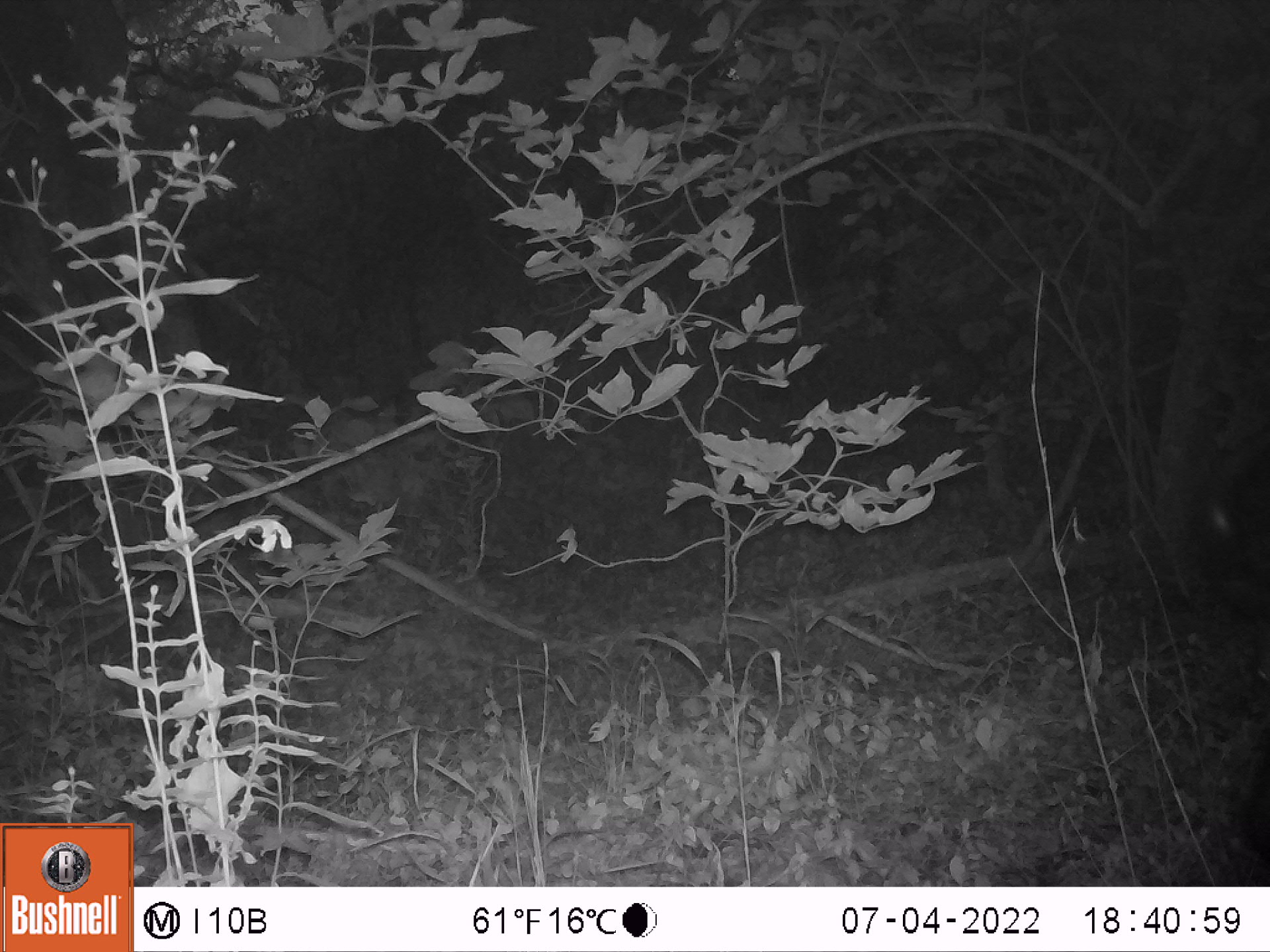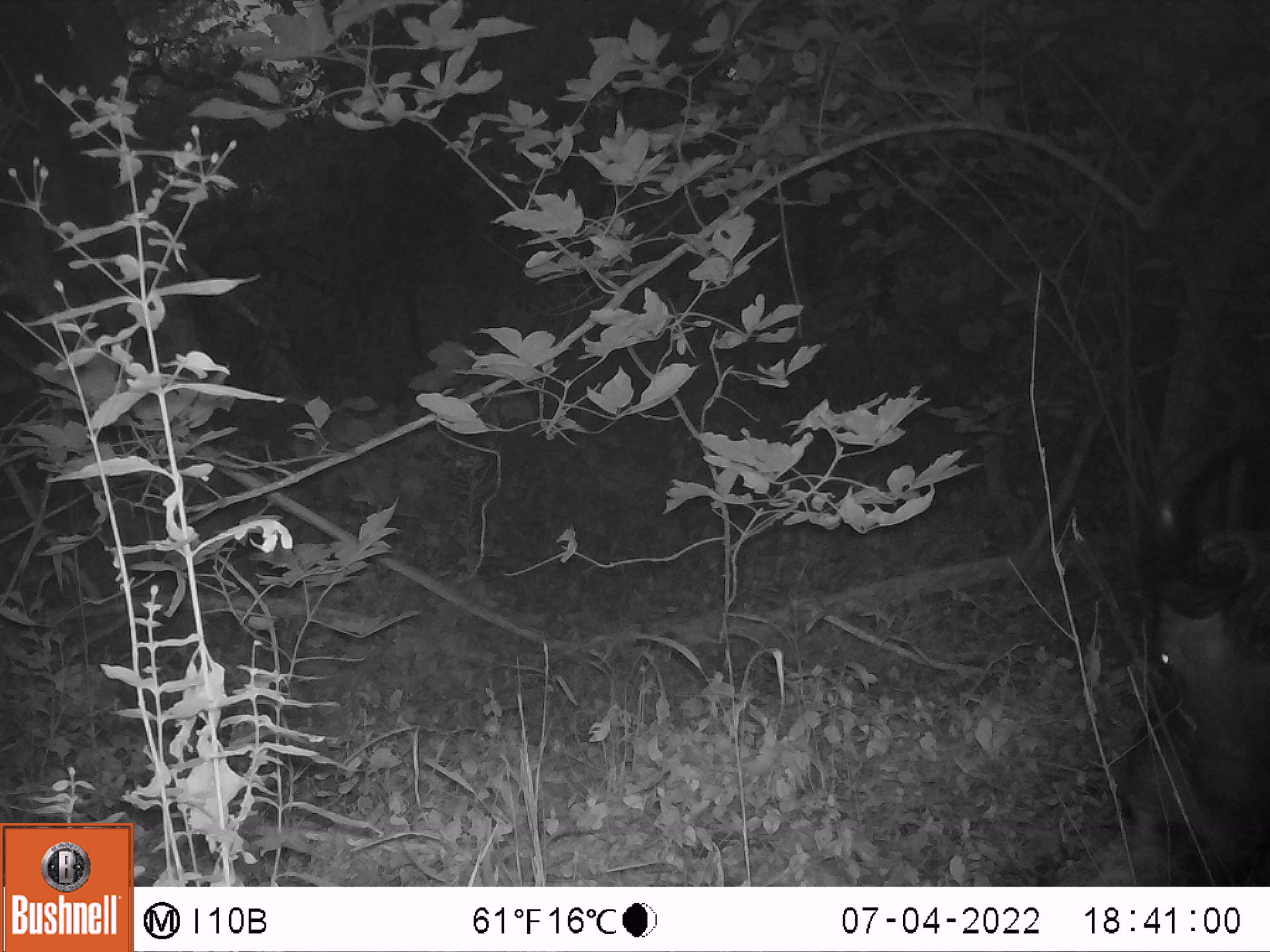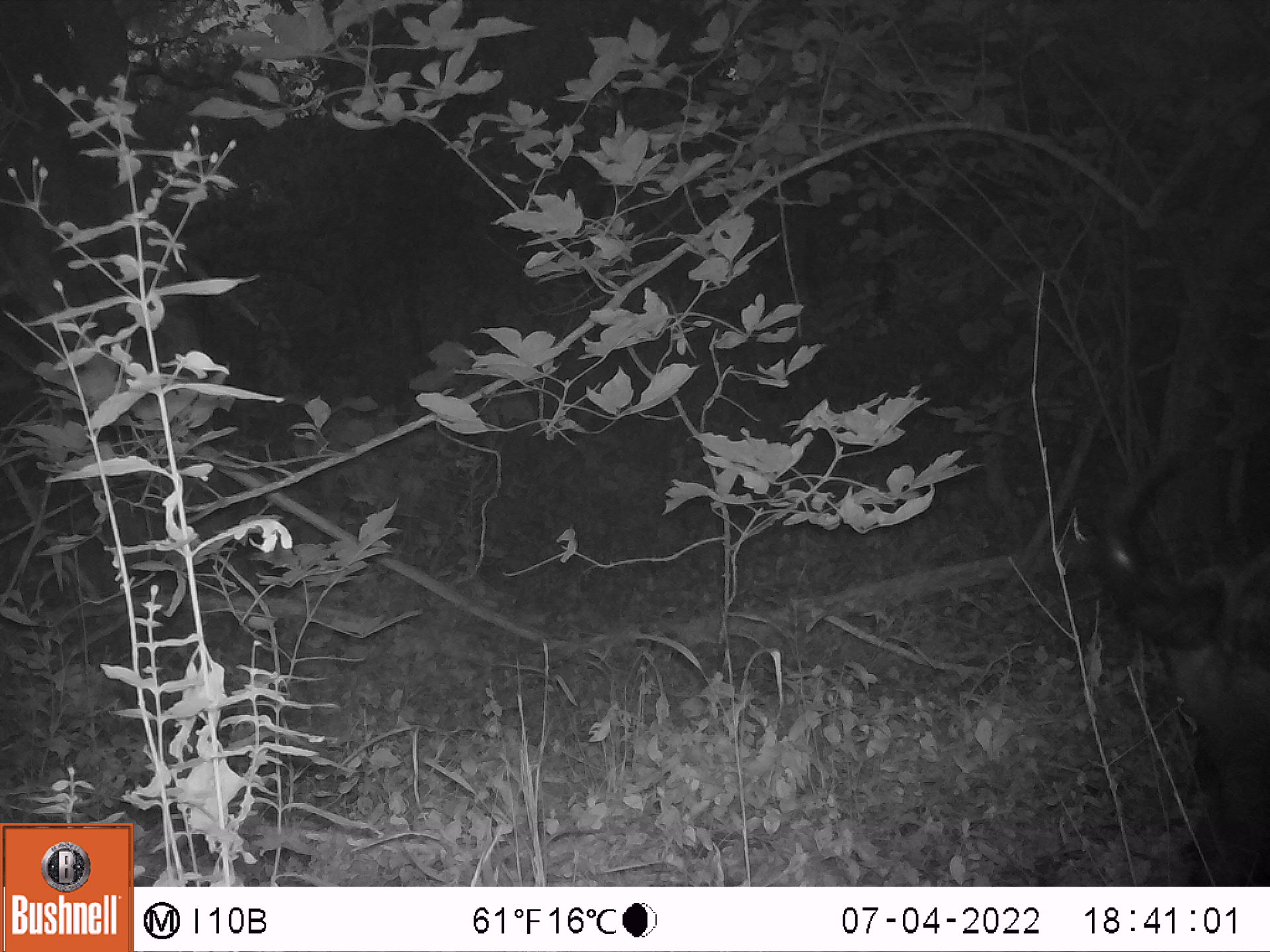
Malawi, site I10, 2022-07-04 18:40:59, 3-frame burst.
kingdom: Animalia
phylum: Chordata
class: Mammalia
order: Artiodactyla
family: Bovidae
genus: Syncerus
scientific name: Syncerus caffer caffer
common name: cape buffalo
Cape buffalo (Syncerus caffer caffer), count 1.